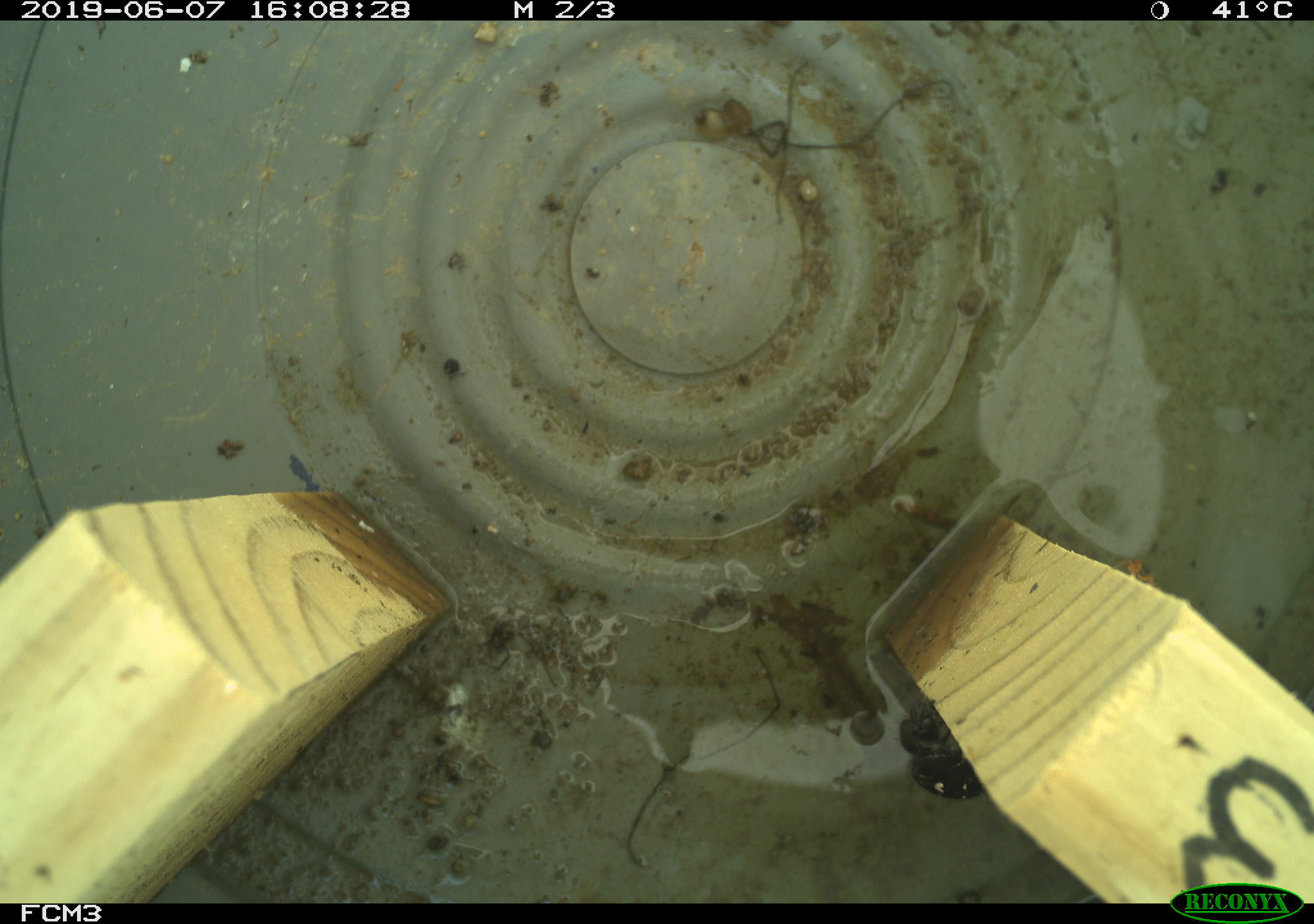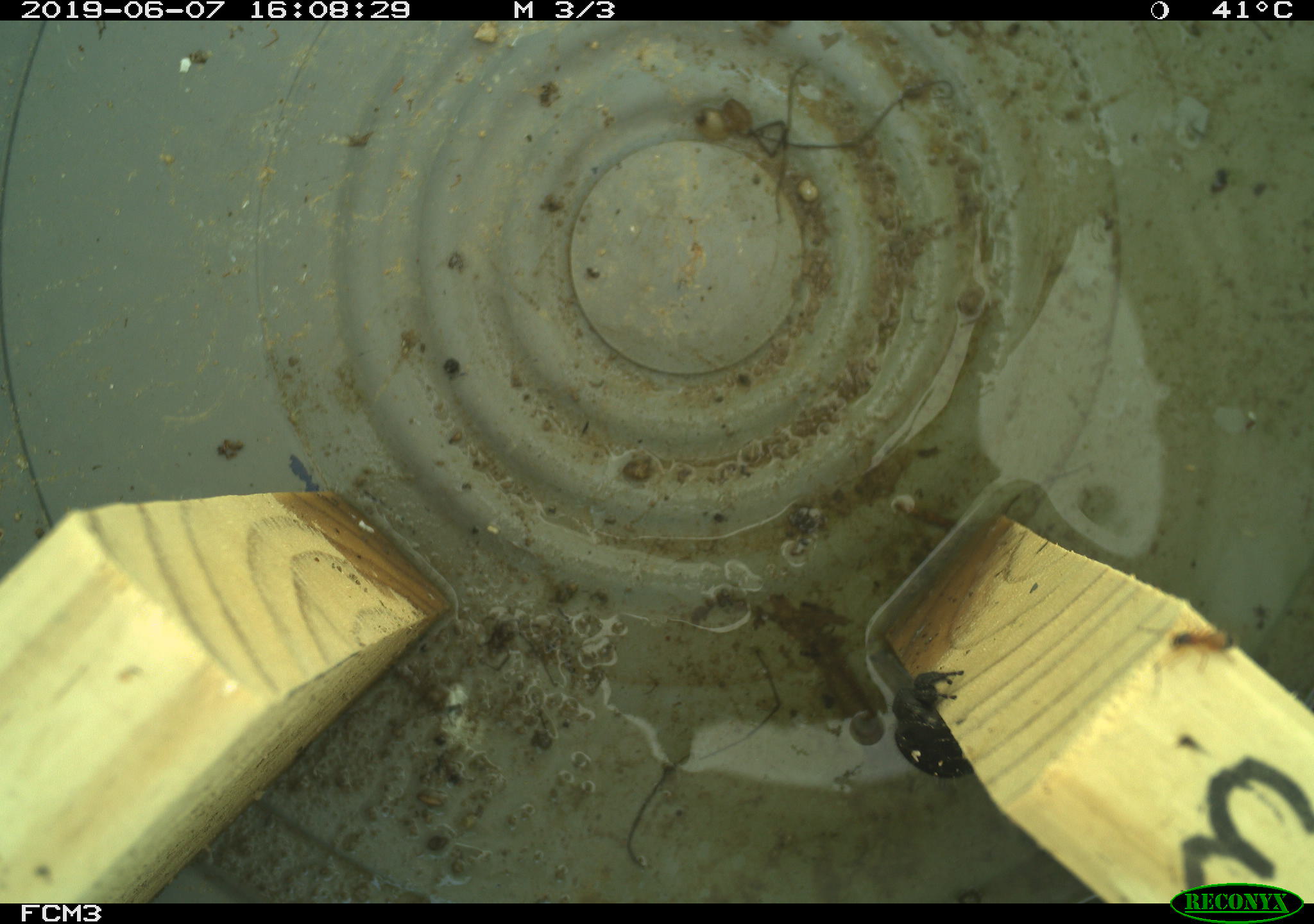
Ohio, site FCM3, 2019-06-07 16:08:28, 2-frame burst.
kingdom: Animalia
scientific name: Animalia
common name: animal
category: invertebrate